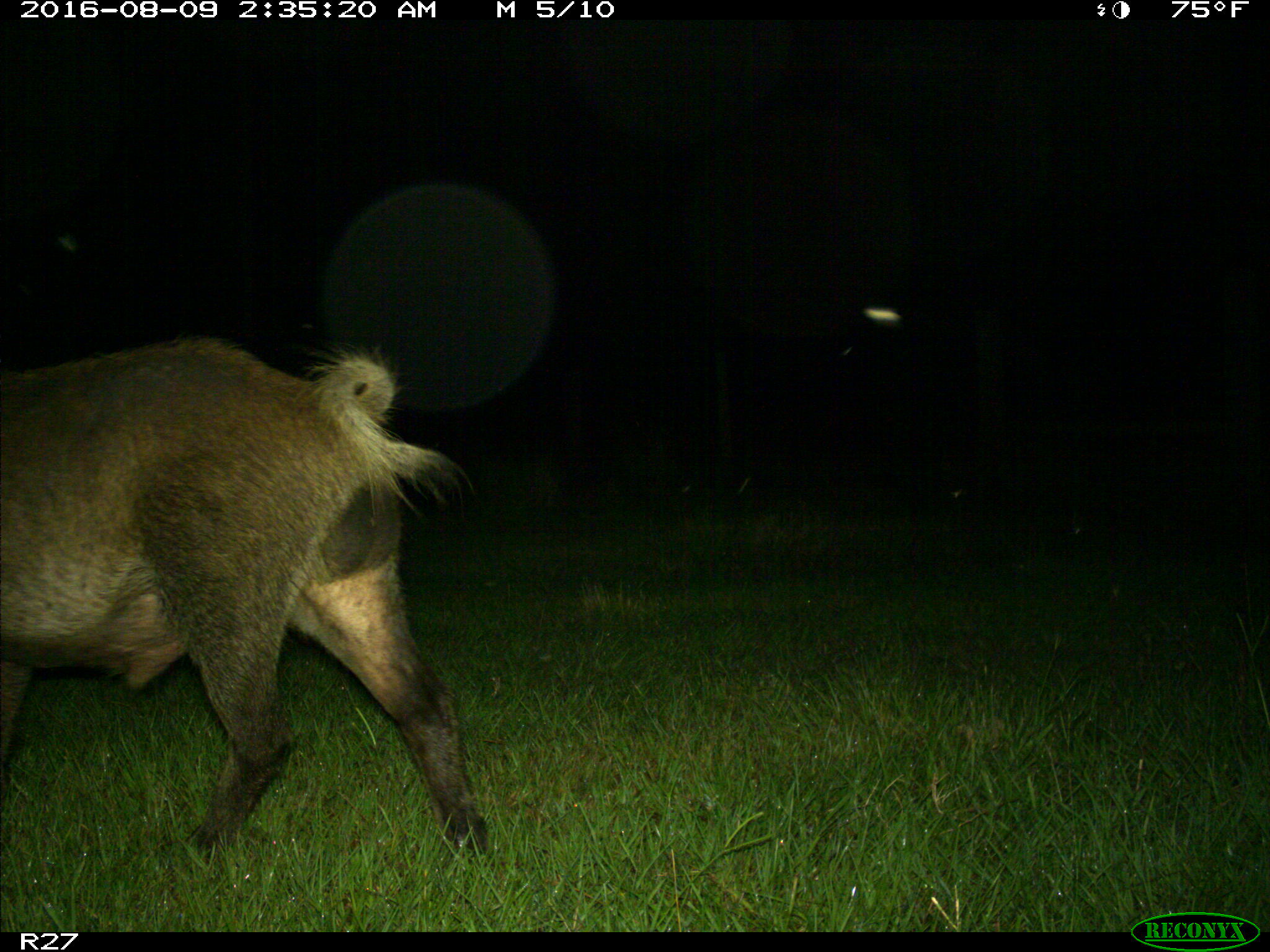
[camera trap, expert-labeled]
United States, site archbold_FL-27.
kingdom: Animalia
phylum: Chordata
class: Mammalia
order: Artiodactyla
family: Suidae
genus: Sus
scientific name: Sus scrofa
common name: wild boar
Sus scrofa (wild boar).